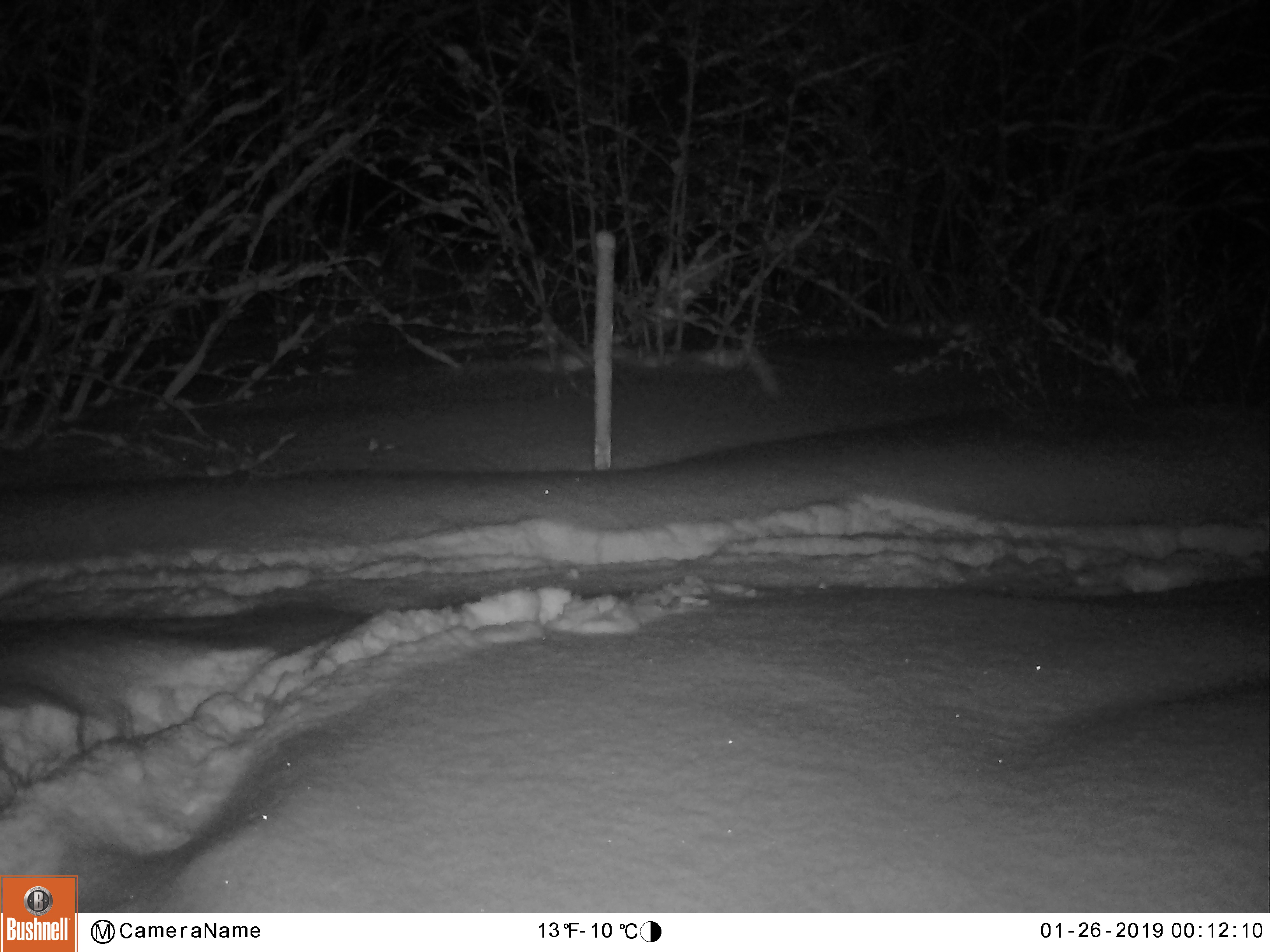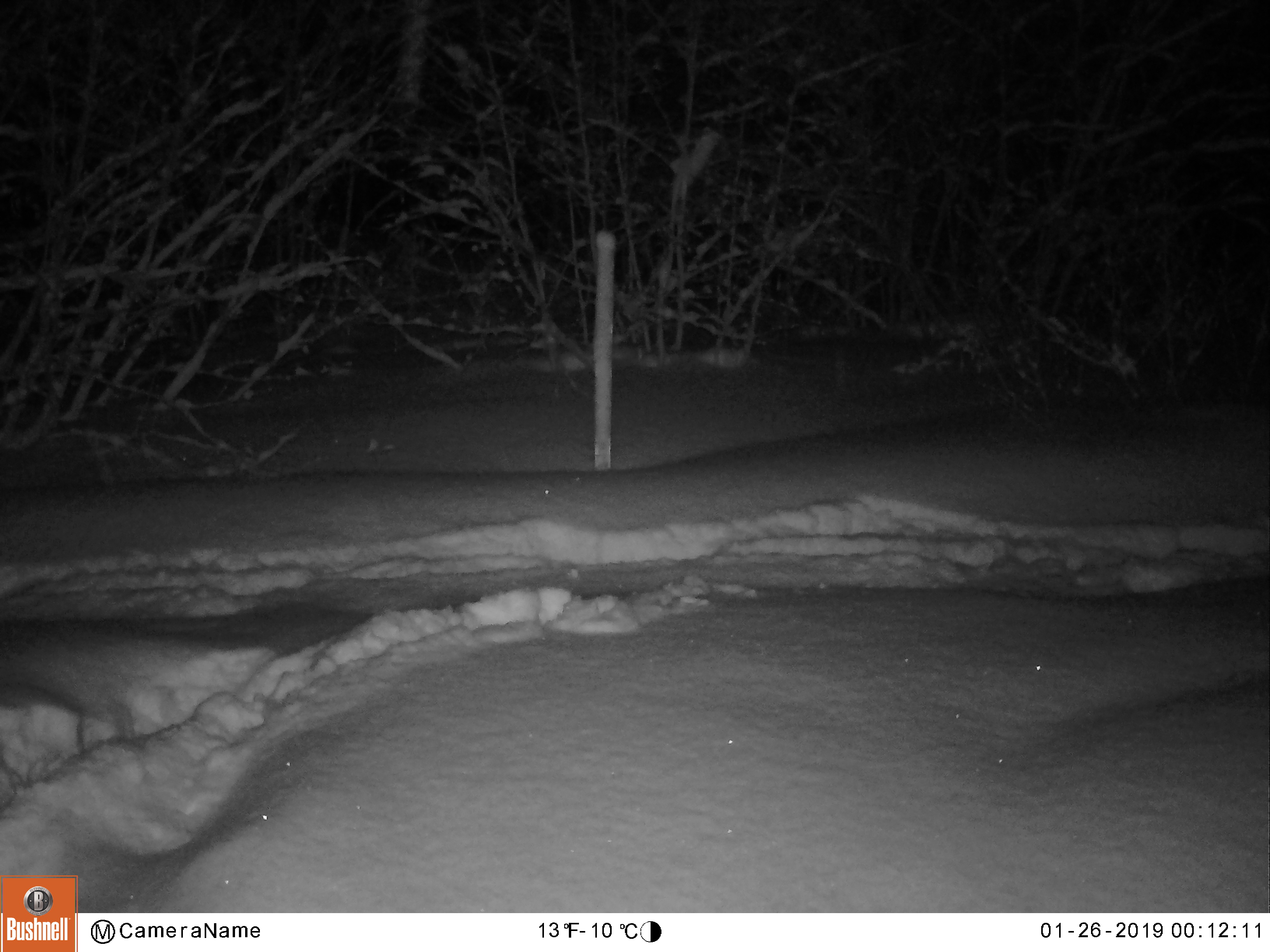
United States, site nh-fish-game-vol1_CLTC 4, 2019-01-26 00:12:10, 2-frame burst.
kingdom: Animalia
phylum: Chordata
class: Mammalia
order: Artiodactyla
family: Cervidae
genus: Alces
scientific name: Alces alces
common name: moose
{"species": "moose (Alces alces)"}